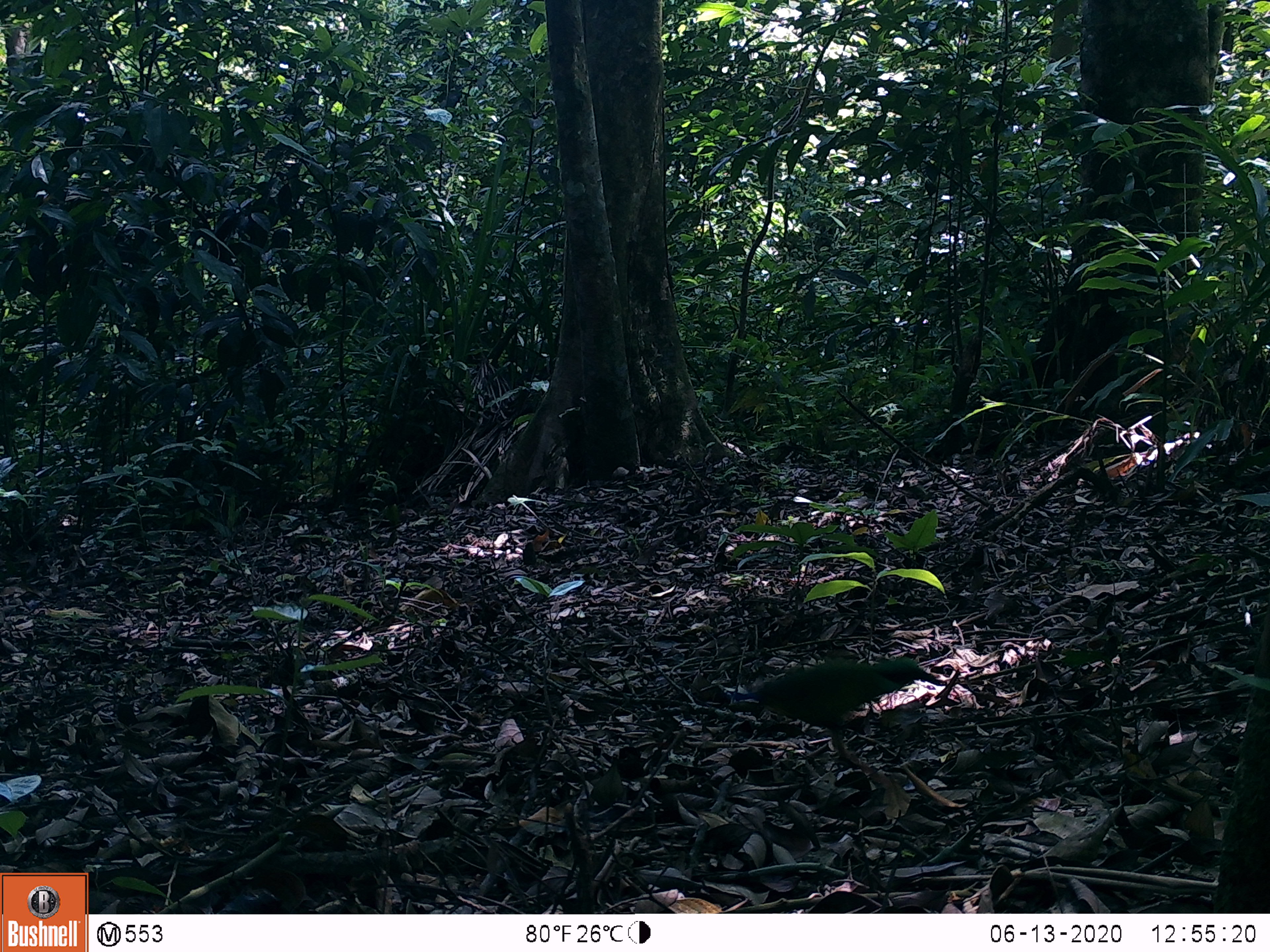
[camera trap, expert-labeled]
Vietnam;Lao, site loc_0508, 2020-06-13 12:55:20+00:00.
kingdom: Animalia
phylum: Chordata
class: Aves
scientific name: Aves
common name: bird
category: unidentified bird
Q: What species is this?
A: Unidentified bird (bird) (Aves).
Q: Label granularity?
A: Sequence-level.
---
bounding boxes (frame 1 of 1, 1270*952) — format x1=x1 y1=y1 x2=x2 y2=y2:
unidentified bird: x1=726 y1=655 x2=939 y2=767